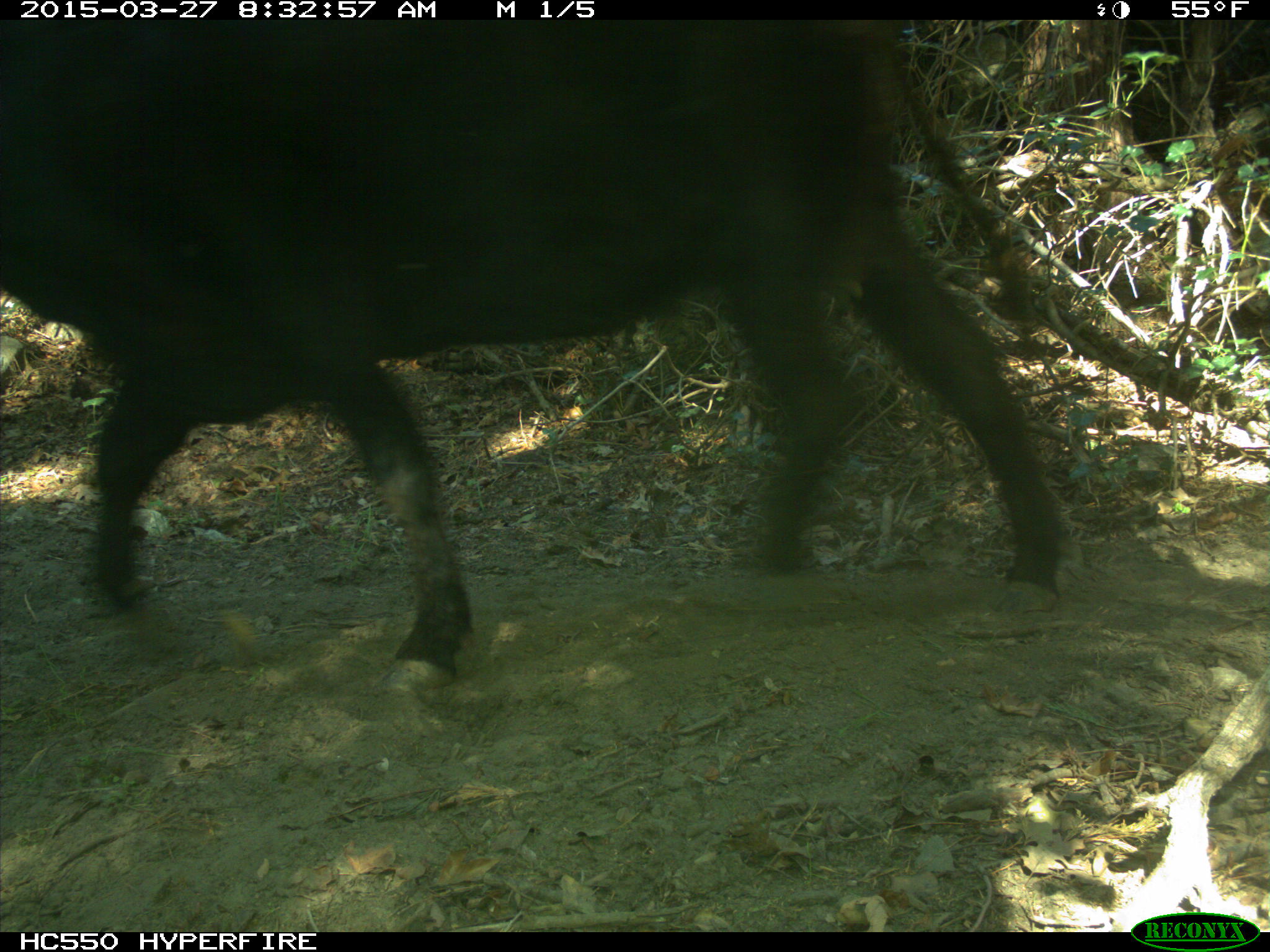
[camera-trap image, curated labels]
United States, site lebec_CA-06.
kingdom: Animalia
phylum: Chordata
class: Mammalia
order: Artiodactyla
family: Bovidae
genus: Bos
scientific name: Bos taurus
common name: domestic cow